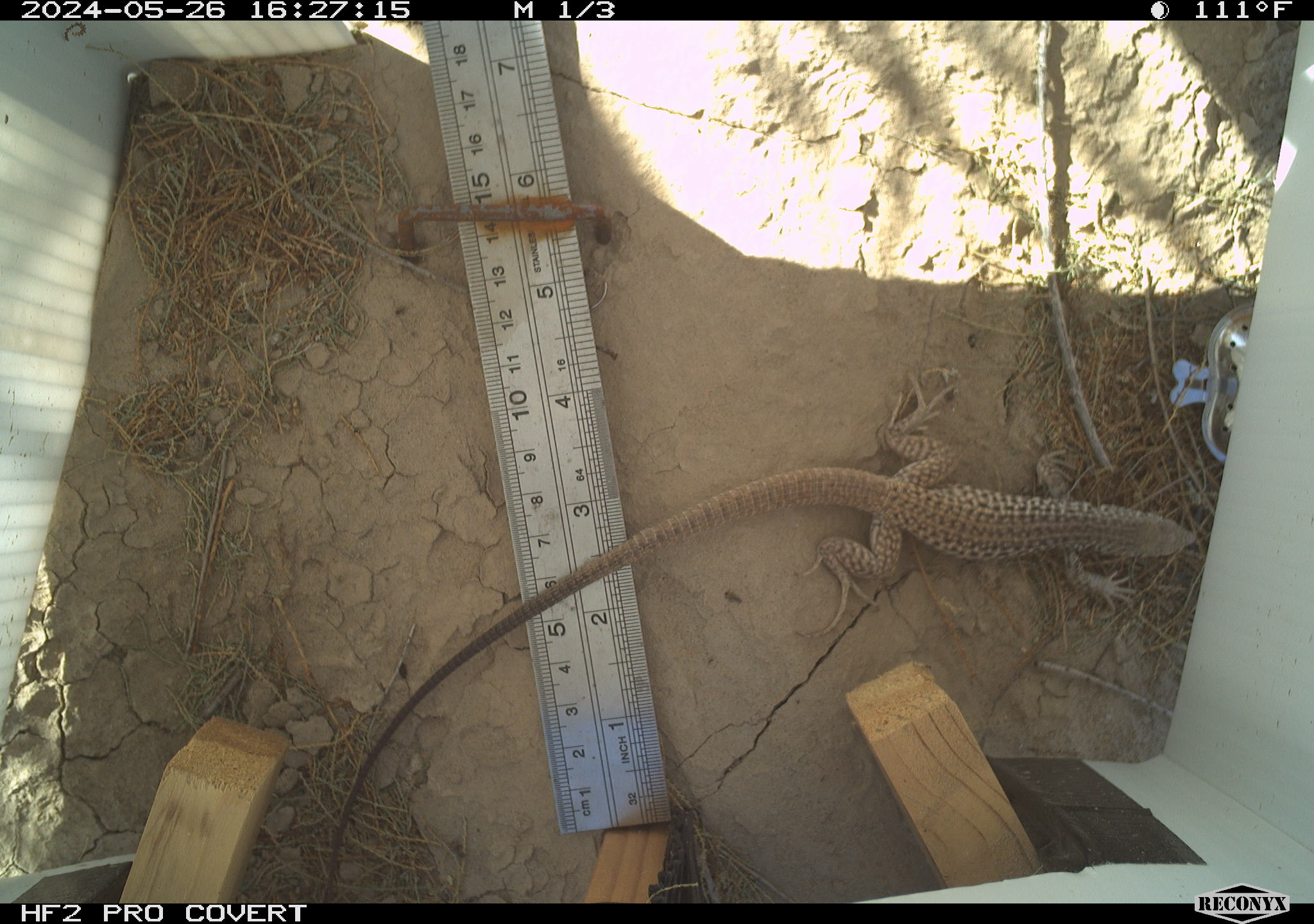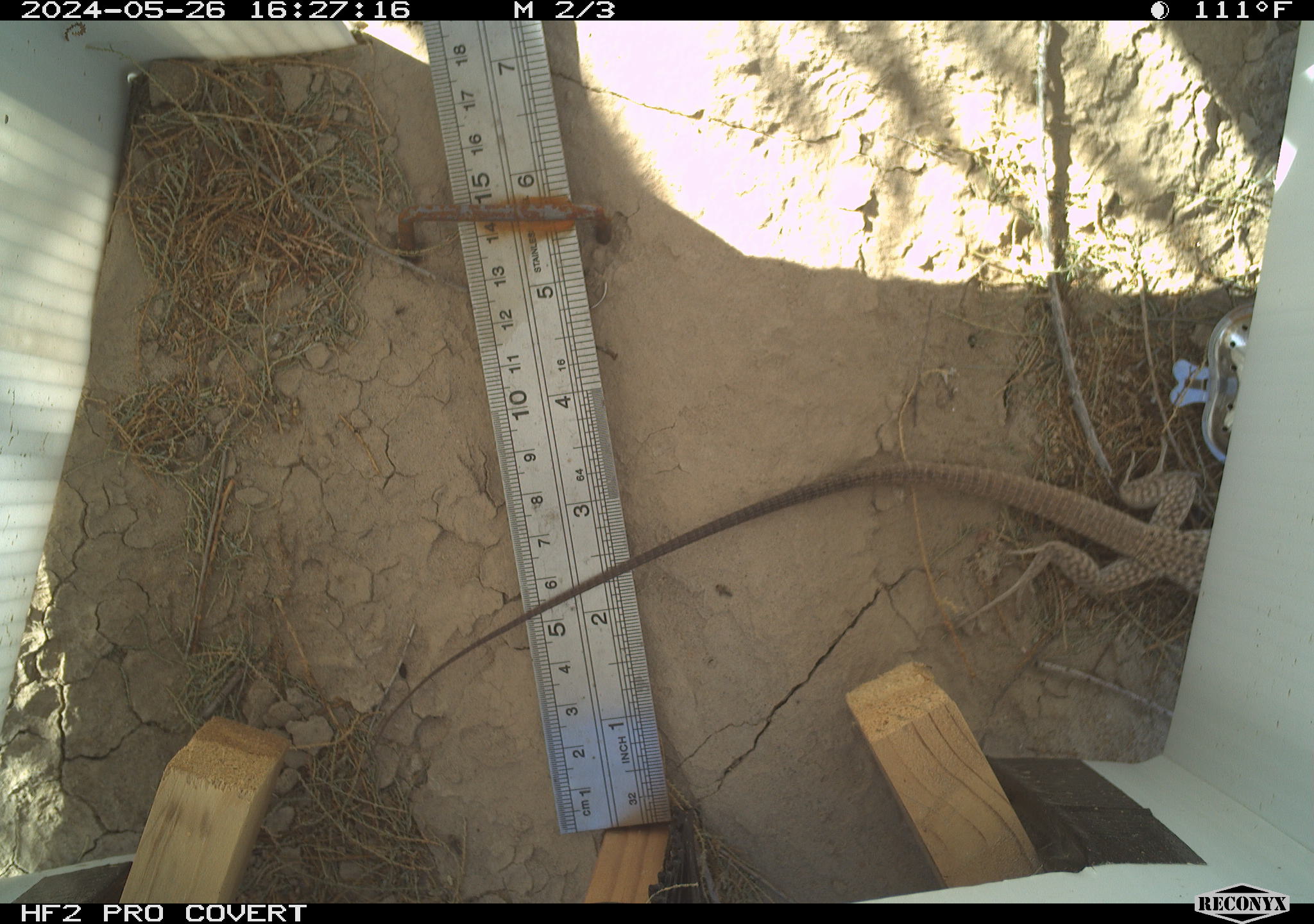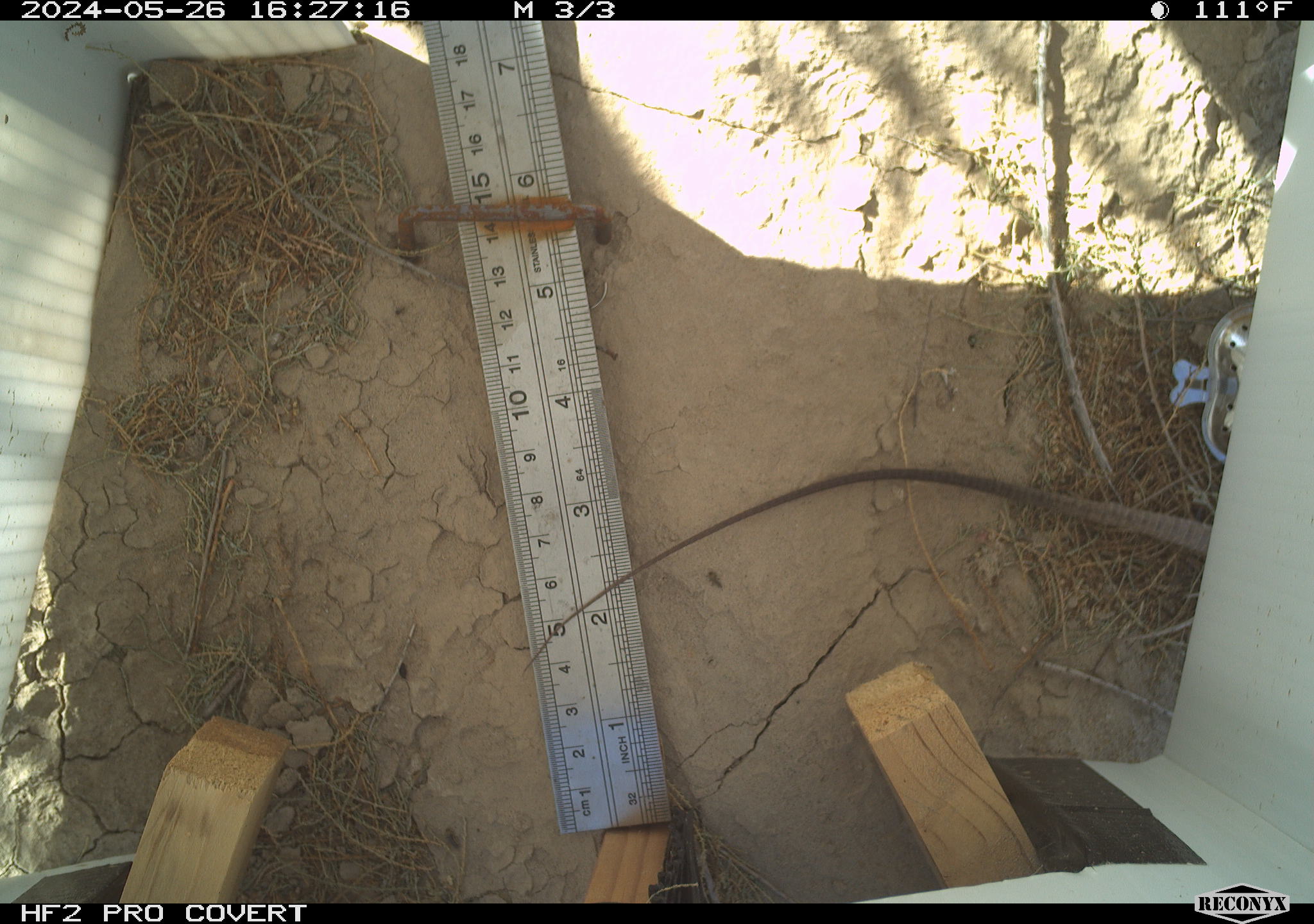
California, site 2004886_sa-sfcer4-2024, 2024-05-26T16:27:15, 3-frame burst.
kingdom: Animalia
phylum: Chordata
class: Reptilia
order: Squamata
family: Teiidae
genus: Aspidoscelis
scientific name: Aspidoscelis tigris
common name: western whiptail